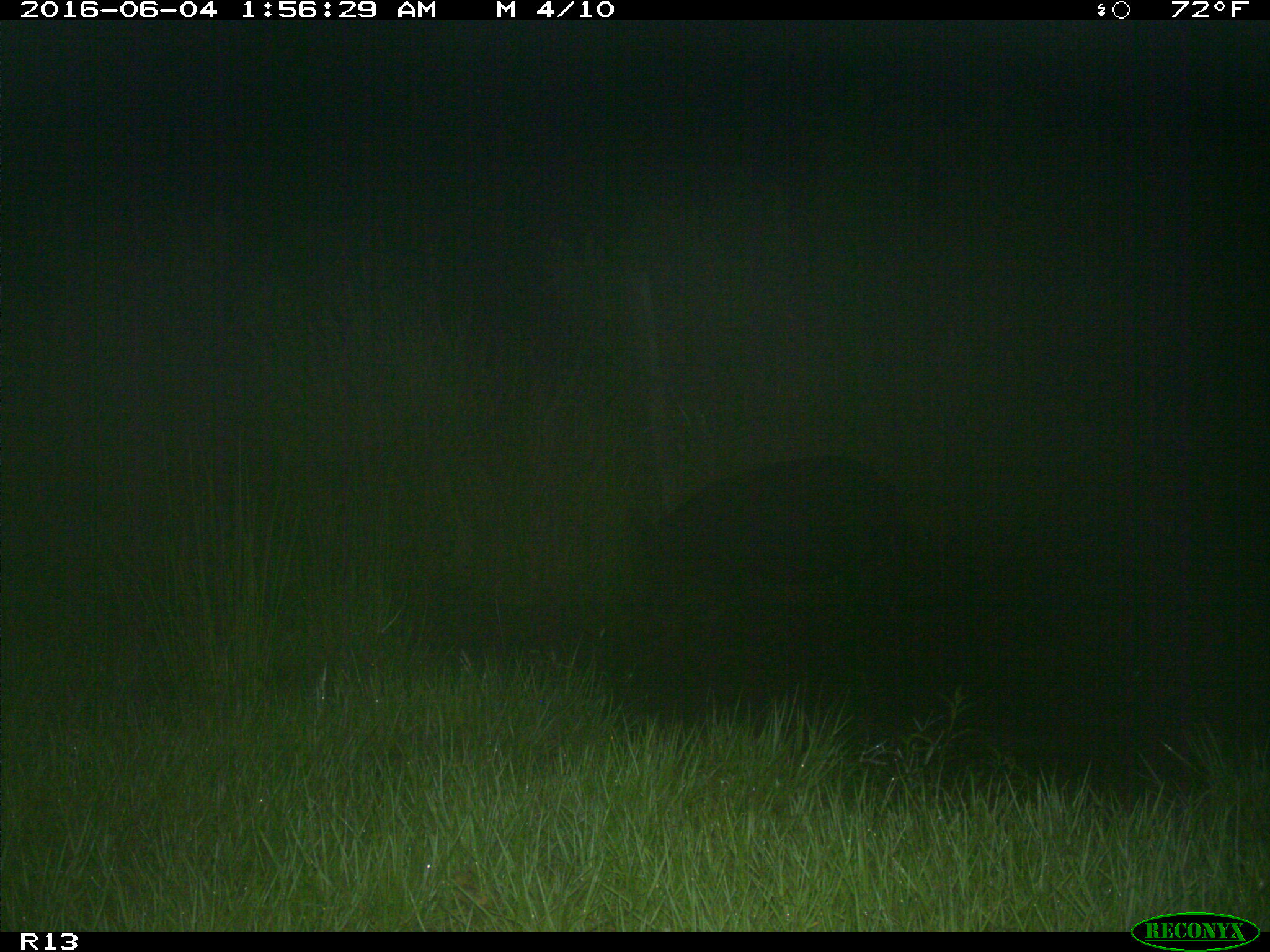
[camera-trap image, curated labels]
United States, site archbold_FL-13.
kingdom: Animalia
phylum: Chordata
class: Mammalia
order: Artiodactyla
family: Suidae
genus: Sus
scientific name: Sus scrofa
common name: wild boar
Sus scrofa (wild boar).